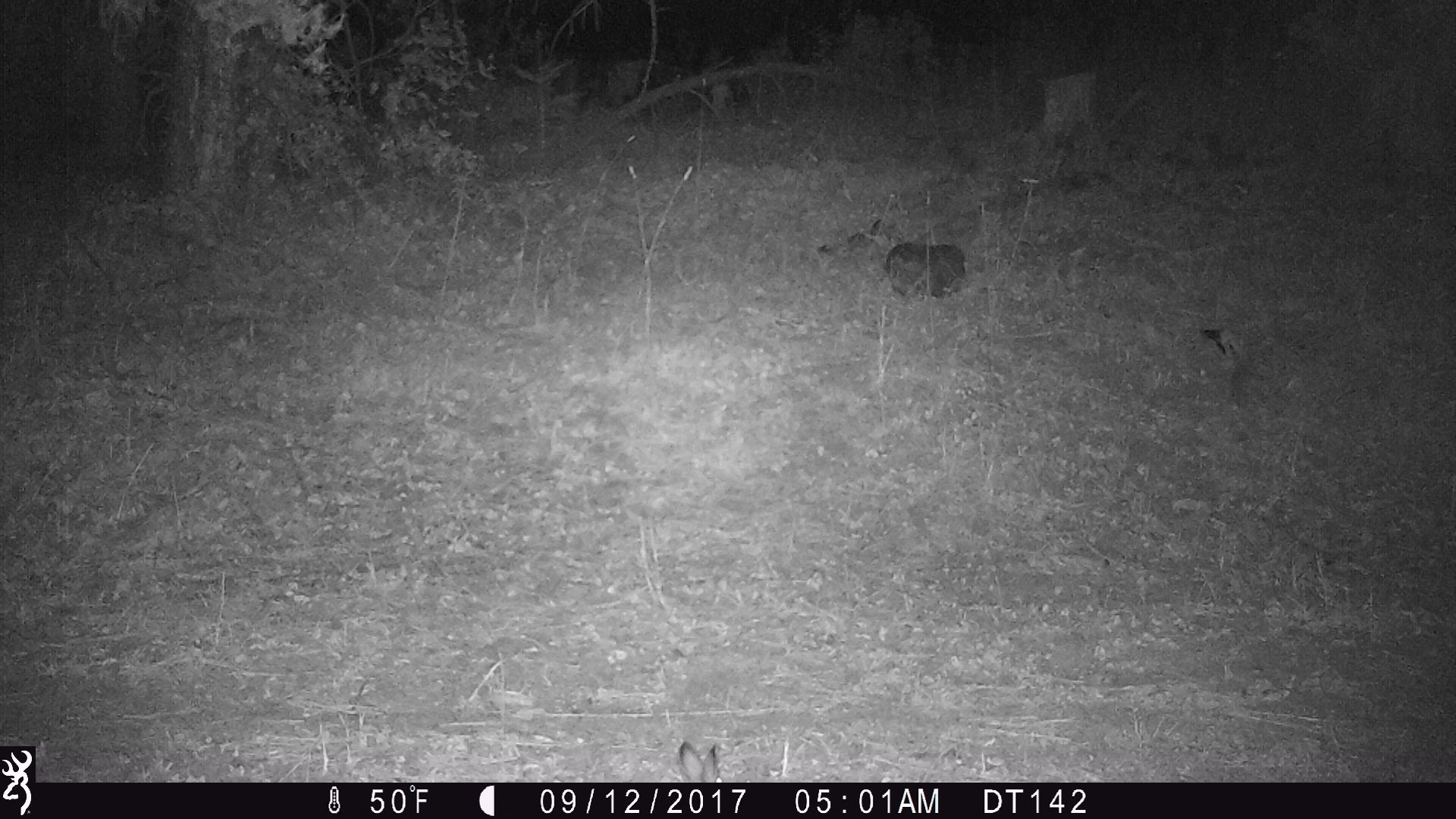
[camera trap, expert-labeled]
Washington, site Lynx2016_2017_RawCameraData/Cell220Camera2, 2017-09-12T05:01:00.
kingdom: Animalia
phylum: Chordata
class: Mammalia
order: Lagomorpha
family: Leporidae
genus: Lepus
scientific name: Lepus americanus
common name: snowshoe hare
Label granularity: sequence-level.